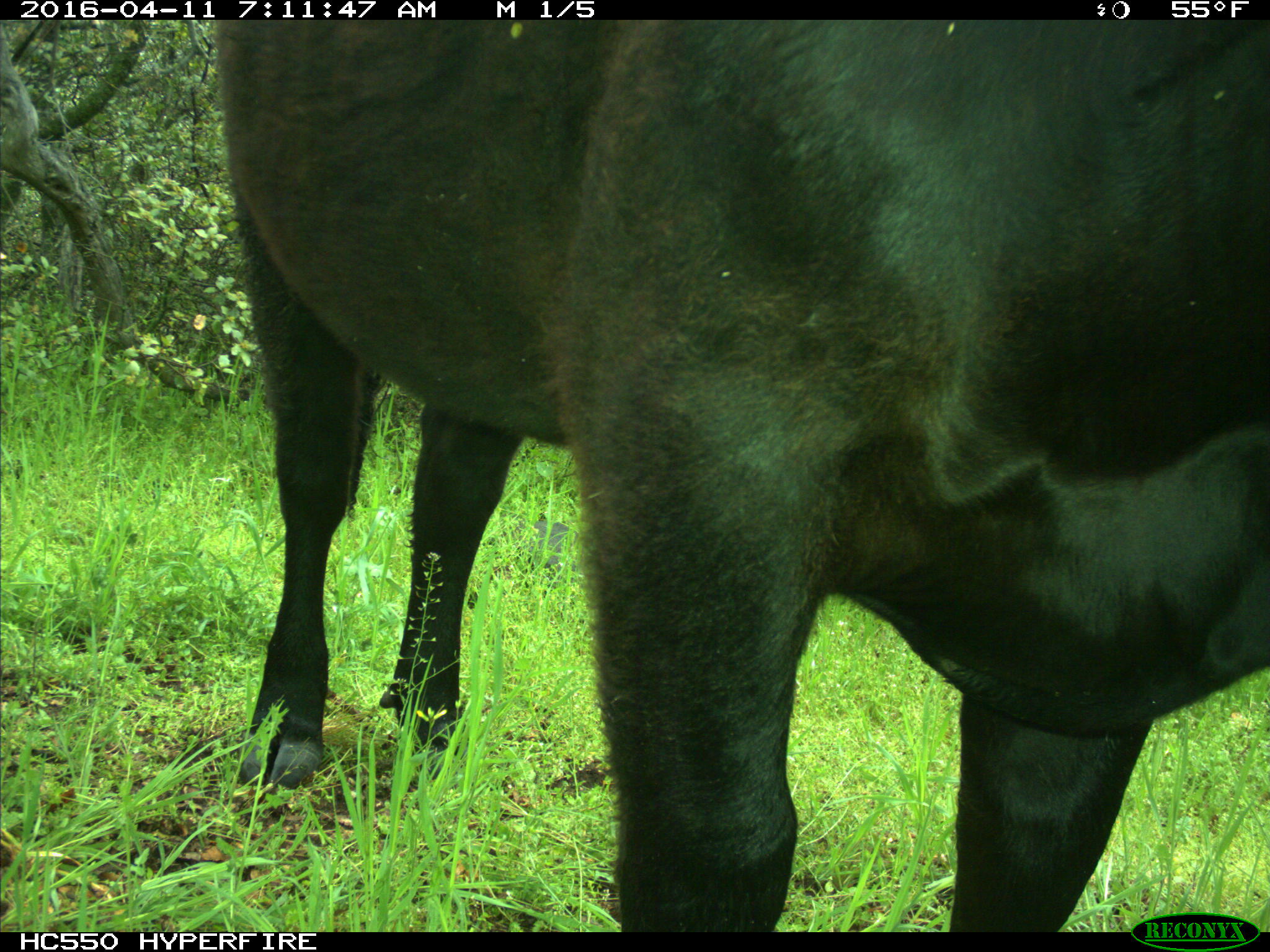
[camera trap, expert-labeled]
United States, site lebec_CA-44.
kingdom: Animalia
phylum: Chordata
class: Mammalia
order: Artiodactyla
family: Bovidae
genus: Bos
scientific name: Bos taurus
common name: domestic cow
Bos taurus (domestic cow).